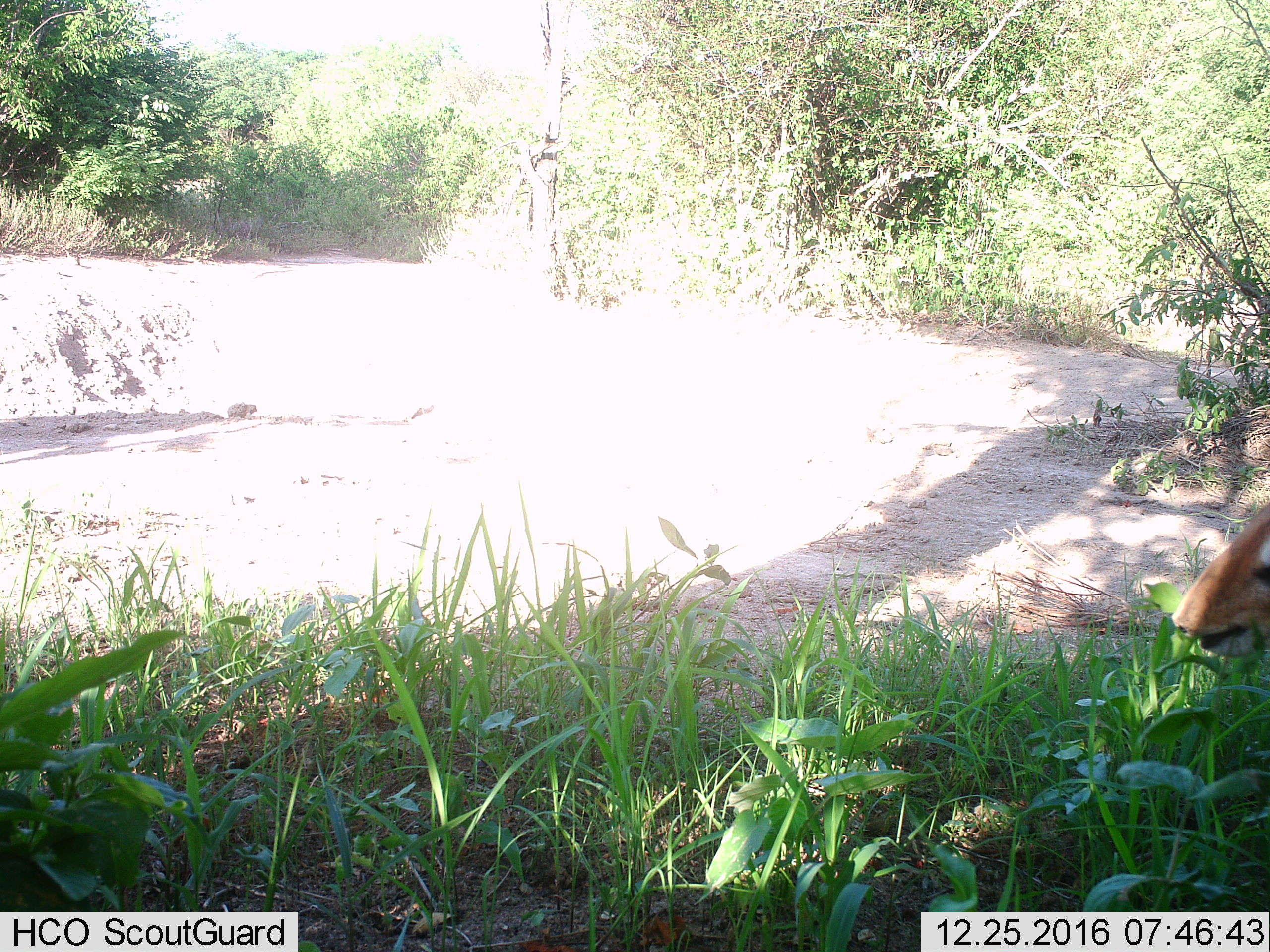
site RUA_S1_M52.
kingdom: Animalia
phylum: Chordata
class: Mammalia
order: Artiodactyla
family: Bovidae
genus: Madoqua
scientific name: Madoqua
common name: dik-dik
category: dikdik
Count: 1.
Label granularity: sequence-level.